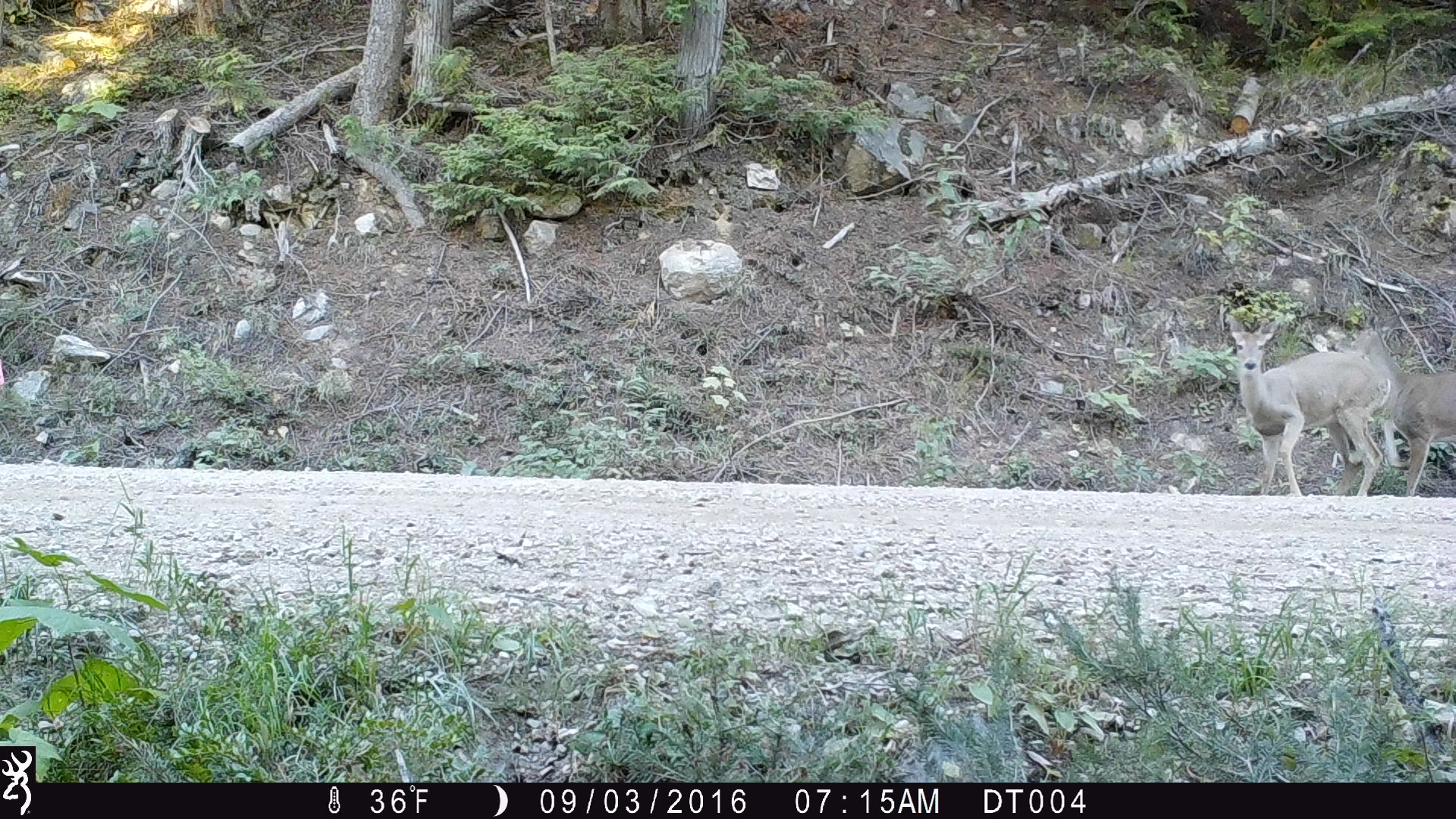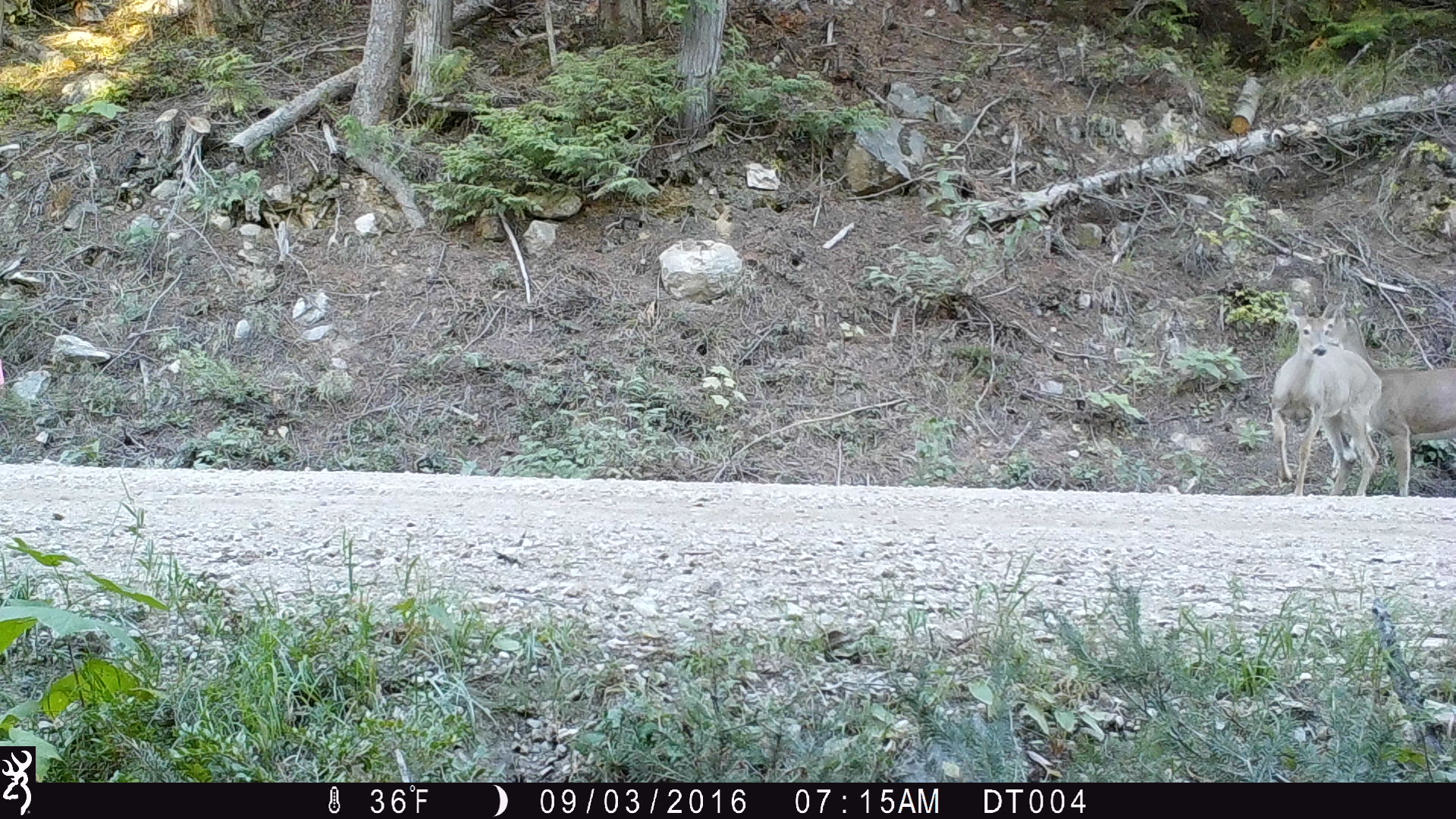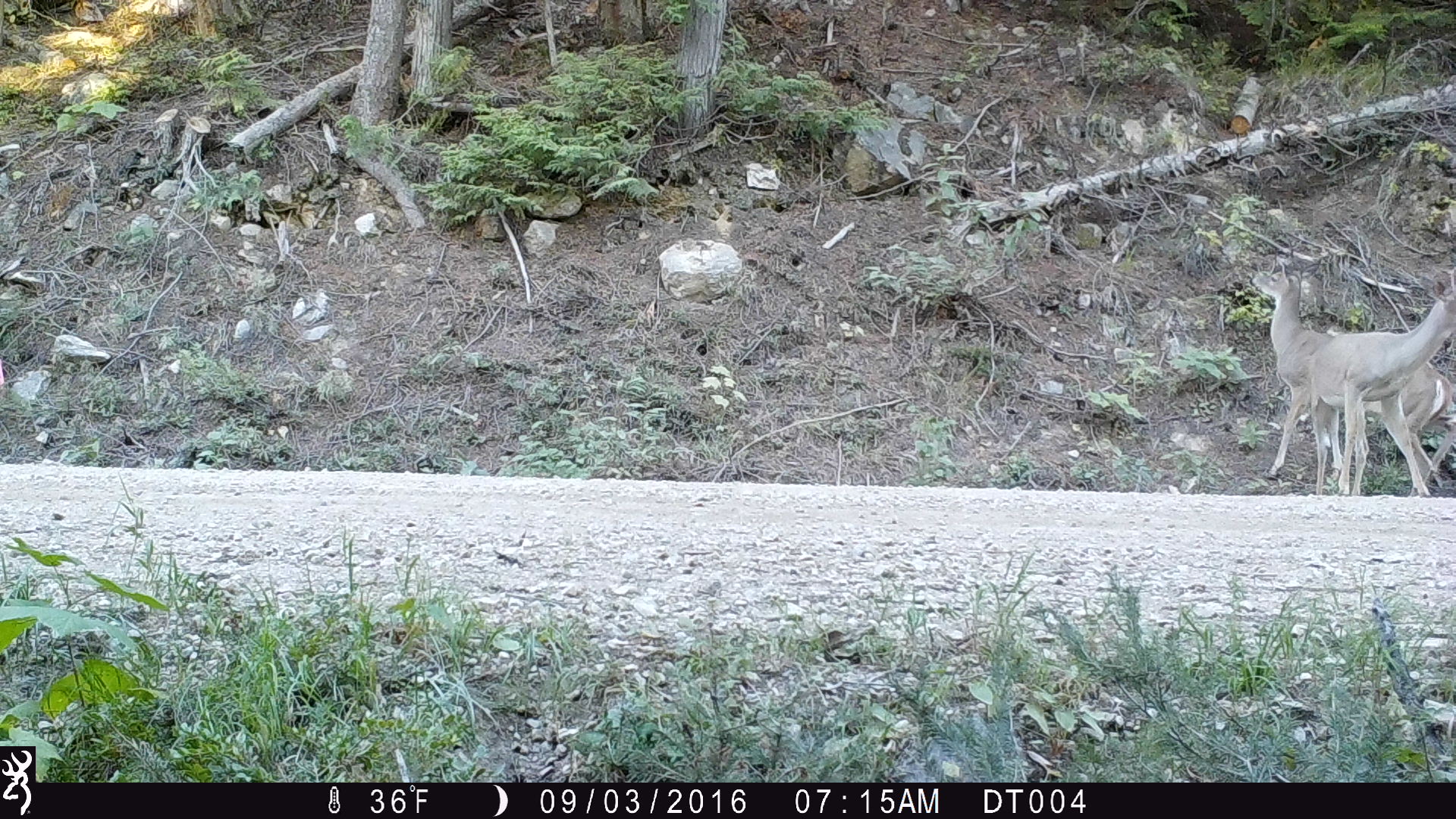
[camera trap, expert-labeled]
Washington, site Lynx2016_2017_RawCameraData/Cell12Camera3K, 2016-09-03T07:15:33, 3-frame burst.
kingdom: Animalia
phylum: Chordata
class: Mammalia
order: Artiodactyla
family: Cervidae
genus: Odocoileus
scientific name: Odocoileus virginianus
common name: white-tailed deer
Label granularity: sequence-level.